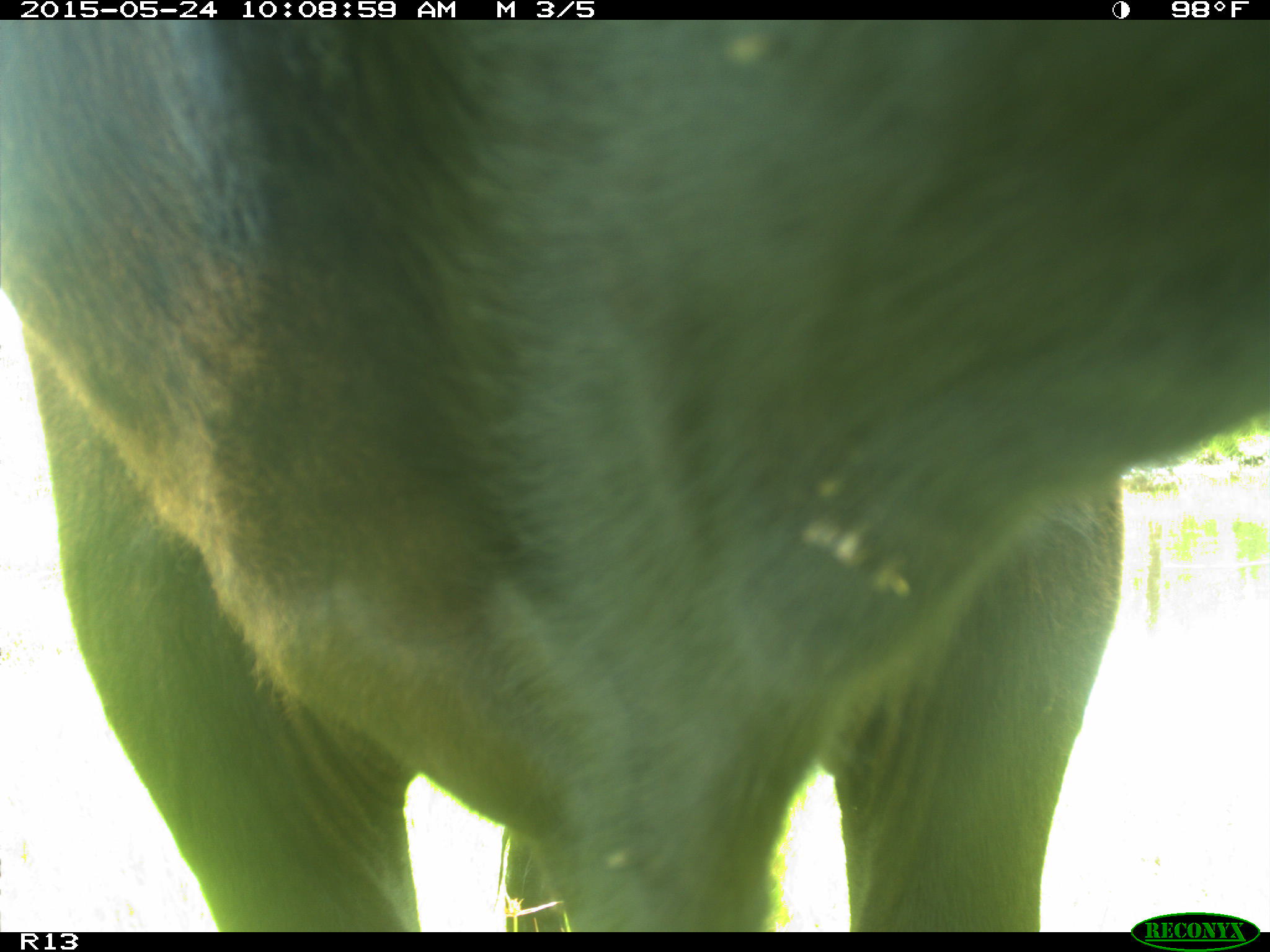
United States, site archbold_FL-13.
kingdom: Animalia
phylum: Chordata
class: Mammalia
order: Artiodactyla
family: Bovidae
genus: Bos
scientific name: Bos taurus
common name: domestic cow